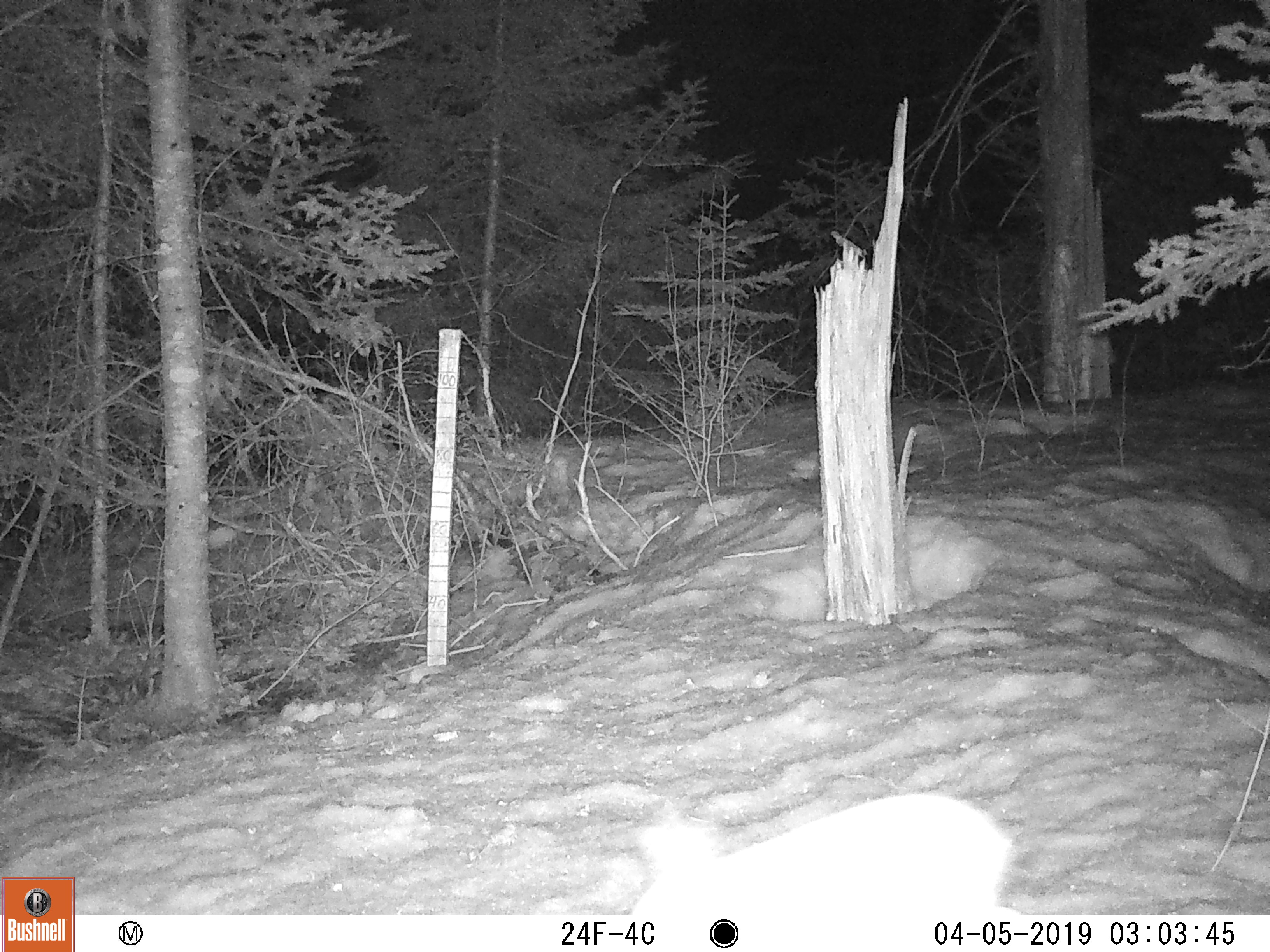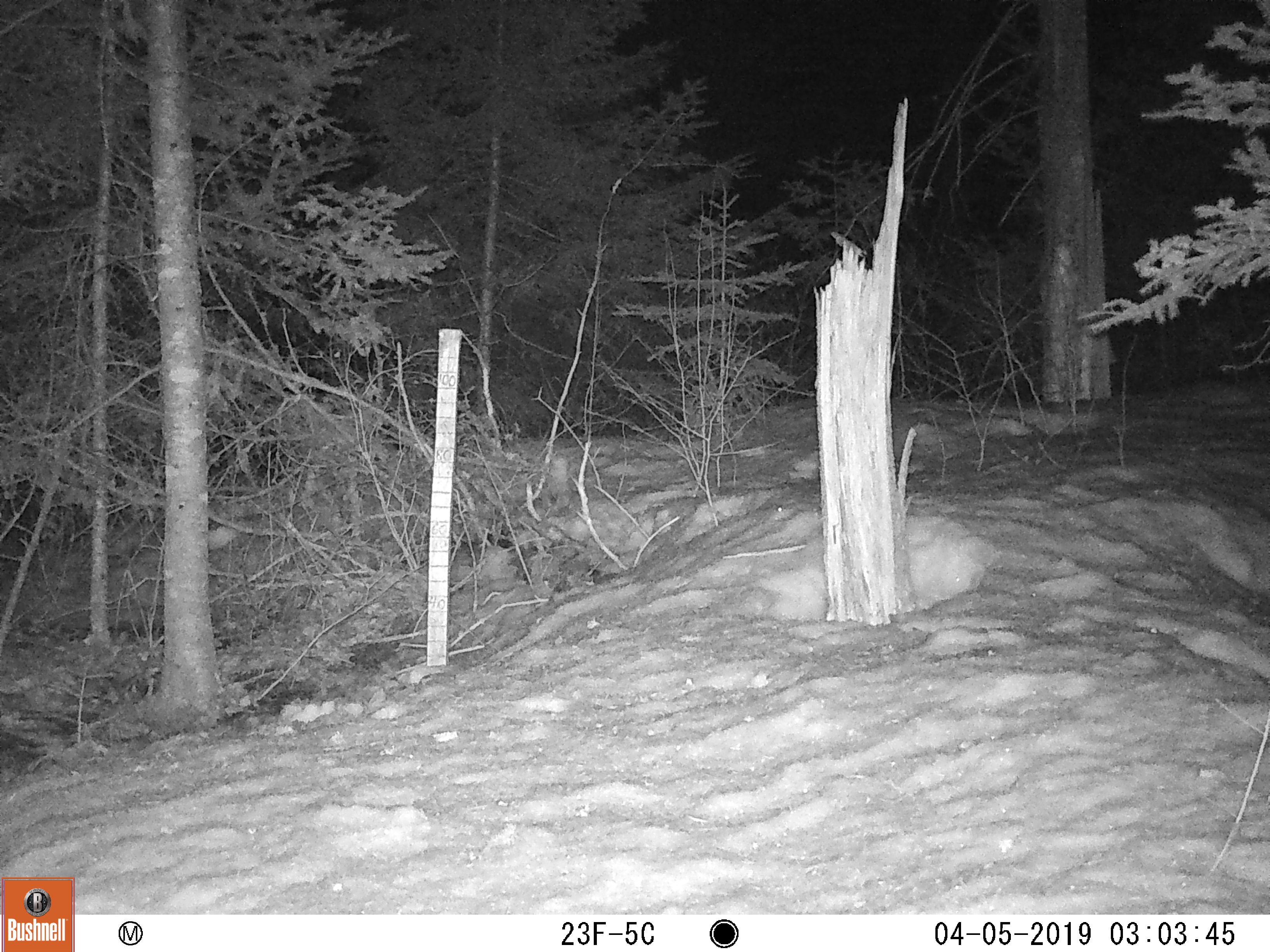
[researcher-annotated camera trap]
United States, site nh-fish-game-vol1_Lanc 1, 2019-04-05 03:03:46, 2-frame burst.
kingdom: Animalia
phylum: Chordata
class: Mammalia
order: Lagomorpha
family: Leporidae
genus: Lepus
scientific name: Lepus americanus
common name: snowshoe hare